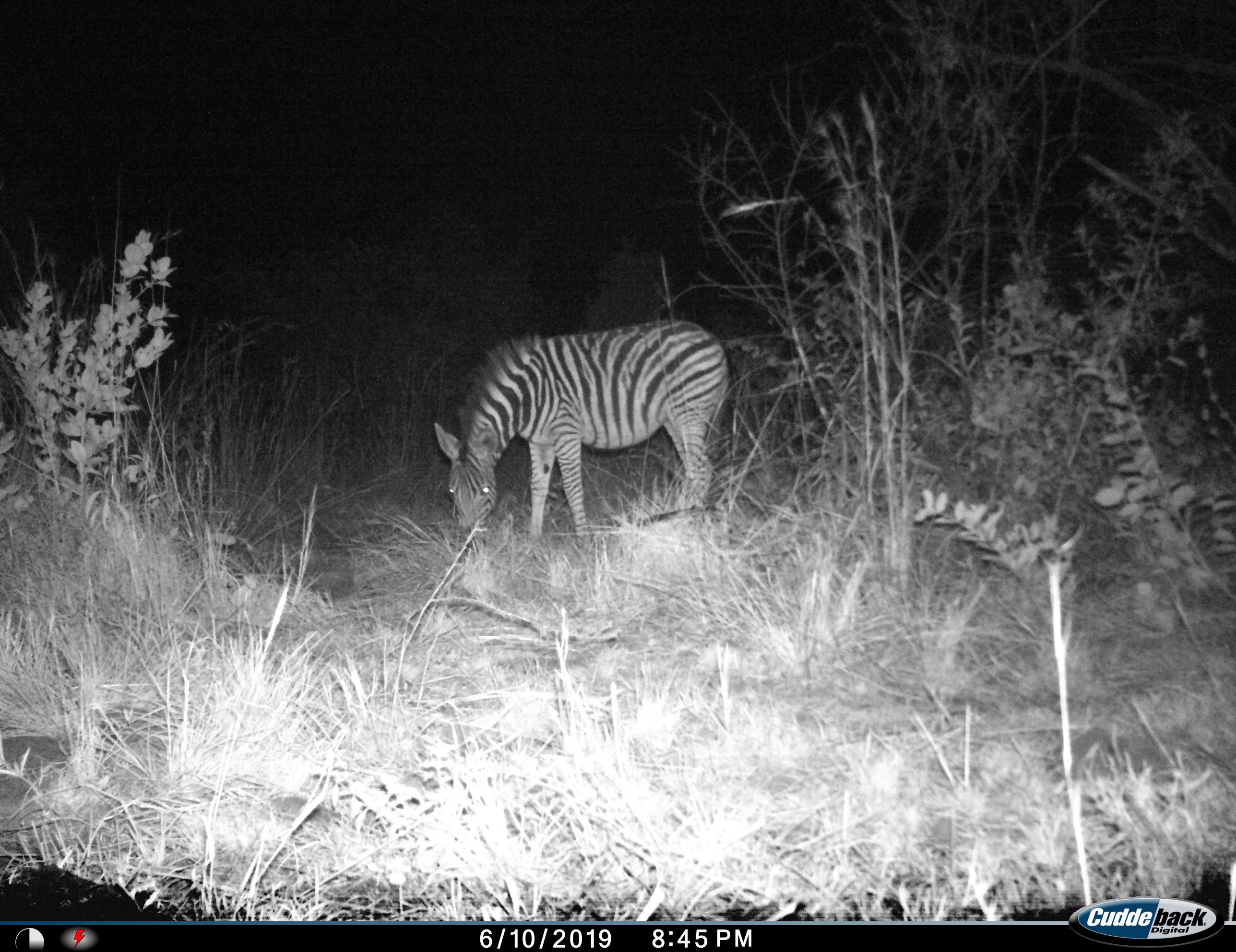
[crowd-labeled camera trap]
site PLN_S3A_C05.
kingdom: Animalia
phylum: Chordata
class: Mammalia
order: Perissodactyla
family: Equidae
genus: Equus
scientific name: Equus quagga burchellii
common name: burchell's zebra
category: zebraburchells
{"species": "zebraburchells (burchell's zebra) (Equus quagga burchellii)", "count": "1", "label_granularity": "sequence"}